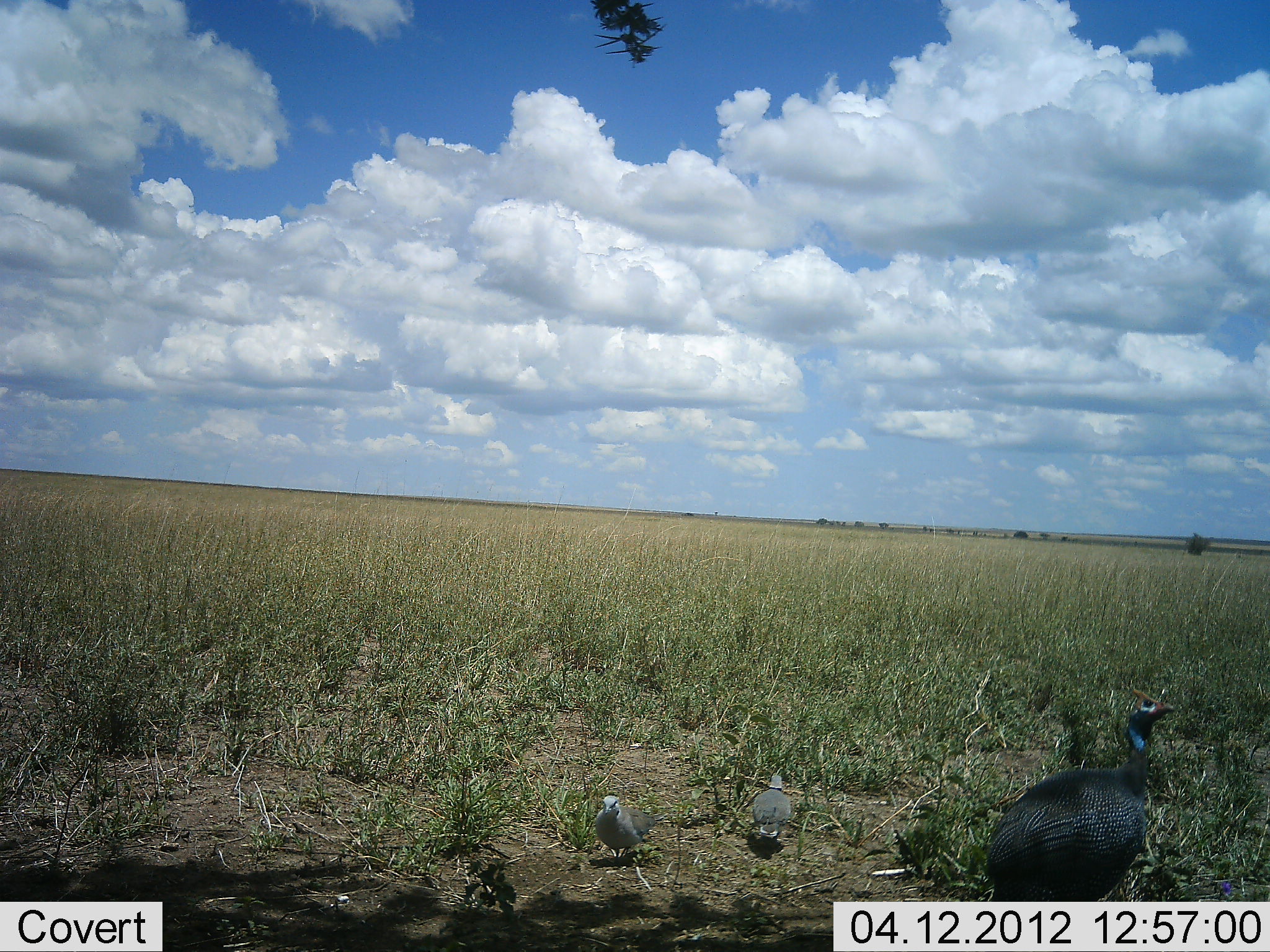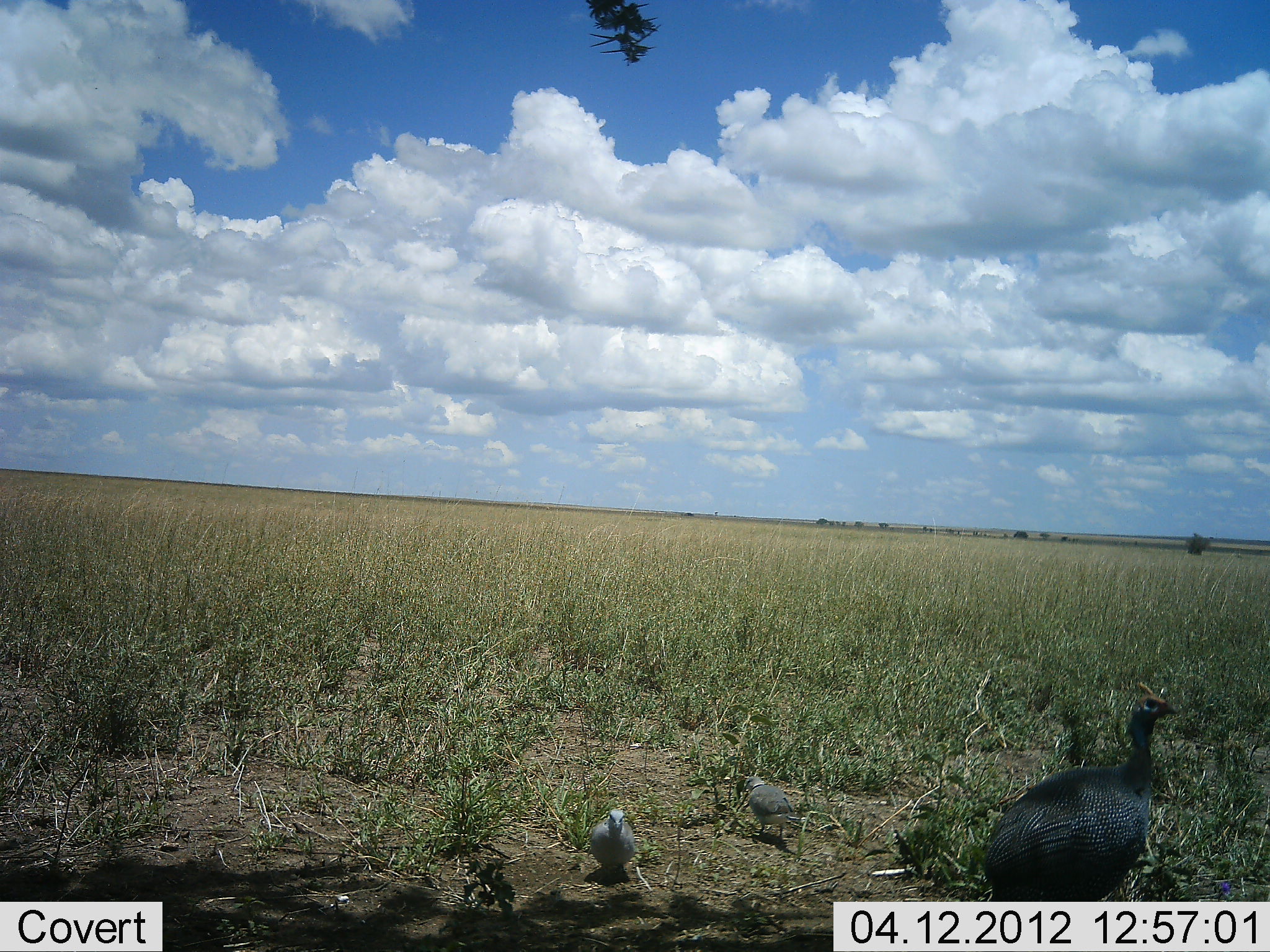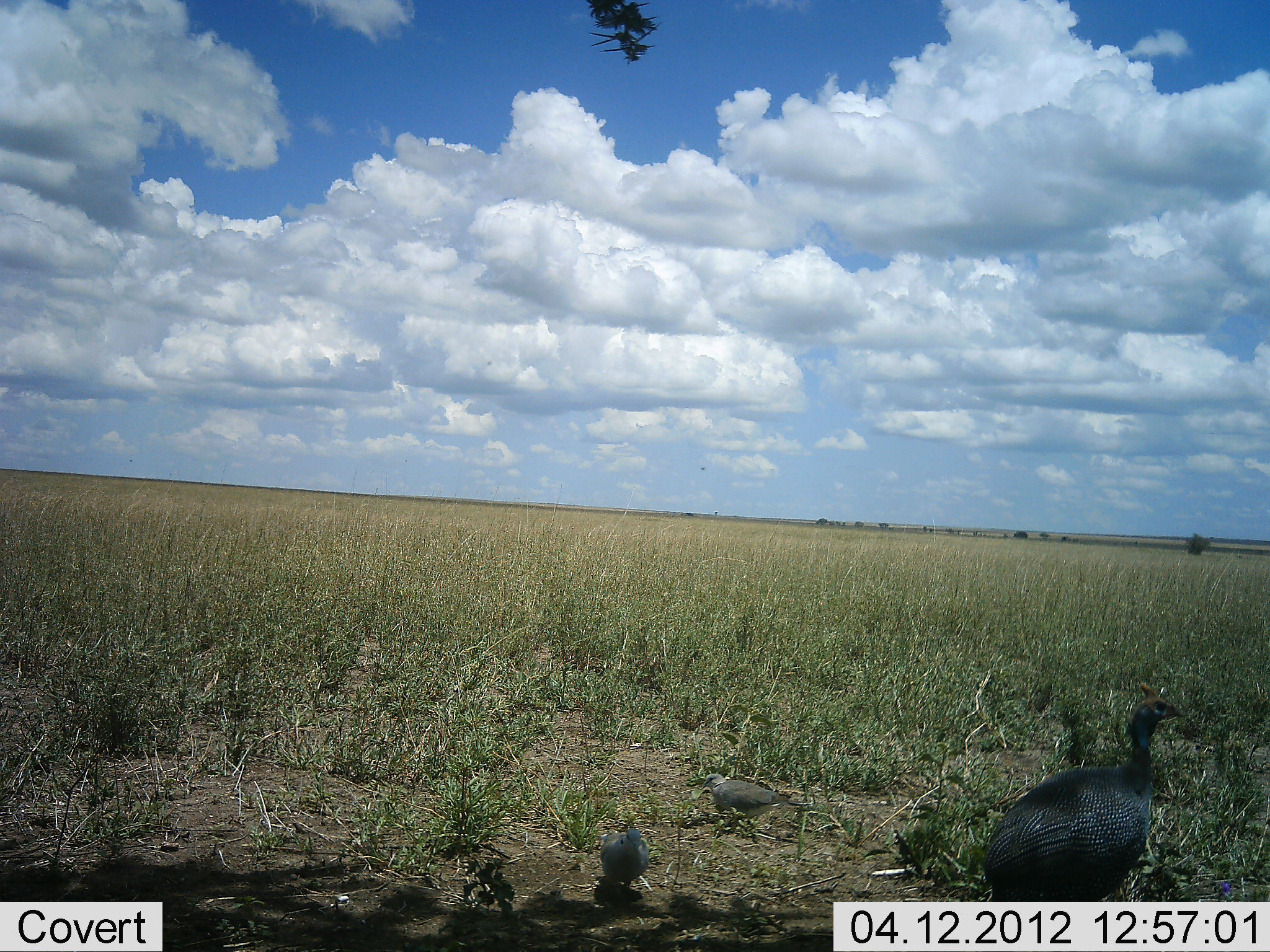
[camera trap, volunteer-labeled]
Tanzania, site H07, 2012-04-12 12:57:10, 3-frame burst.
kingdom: Animalia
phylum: Chordata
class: Aves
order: Galliformes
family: Numididae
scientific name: Numididae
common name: guinea fowl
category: guineafowl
Guineafowl (guinea fowl) (Numididae), count 3. Behavior (volunteer vote fractions): standing 83%, resting 6%, moving 33%, interacting 0%. Young present (vote fraction): 61%. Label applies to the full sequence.